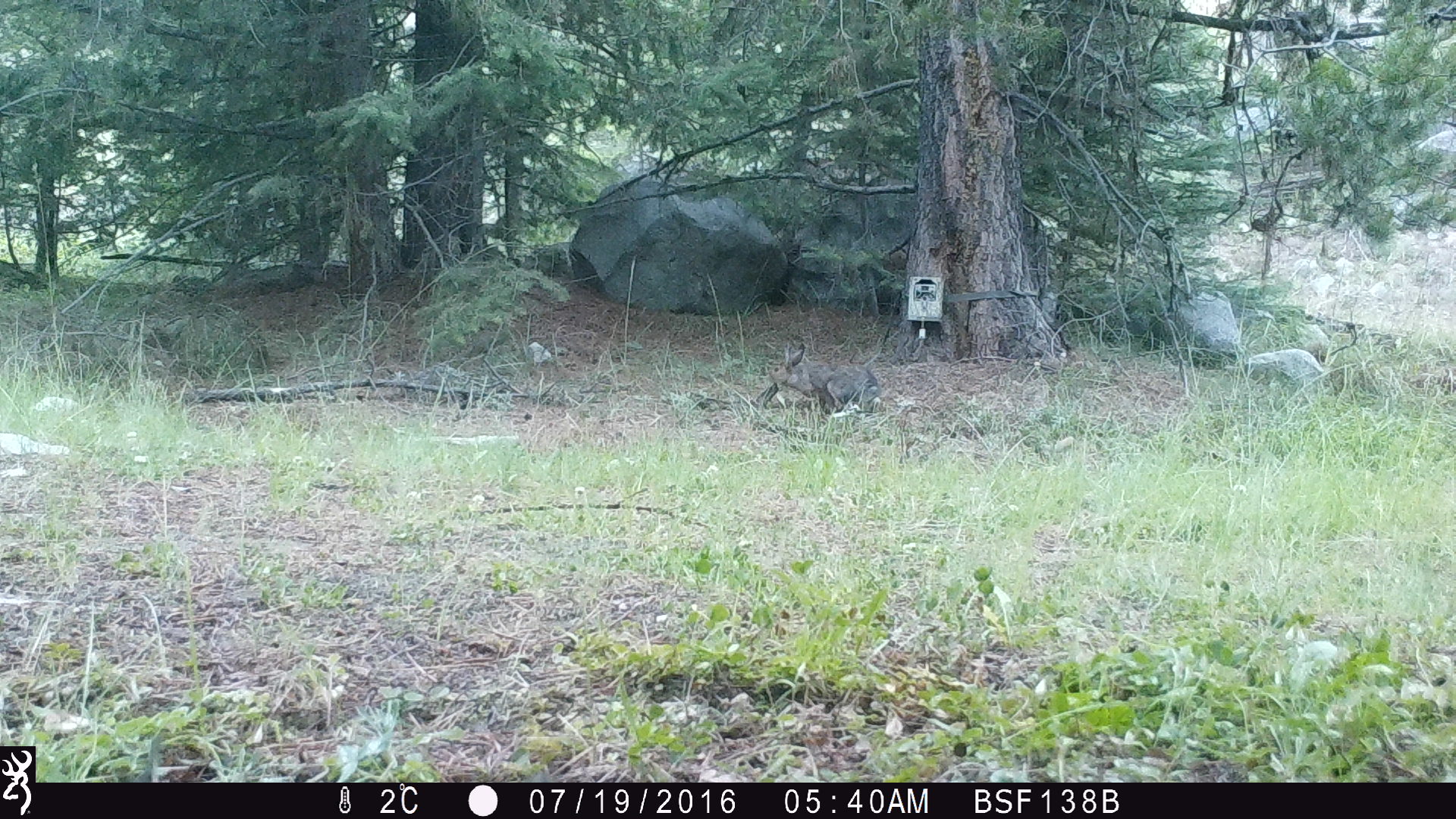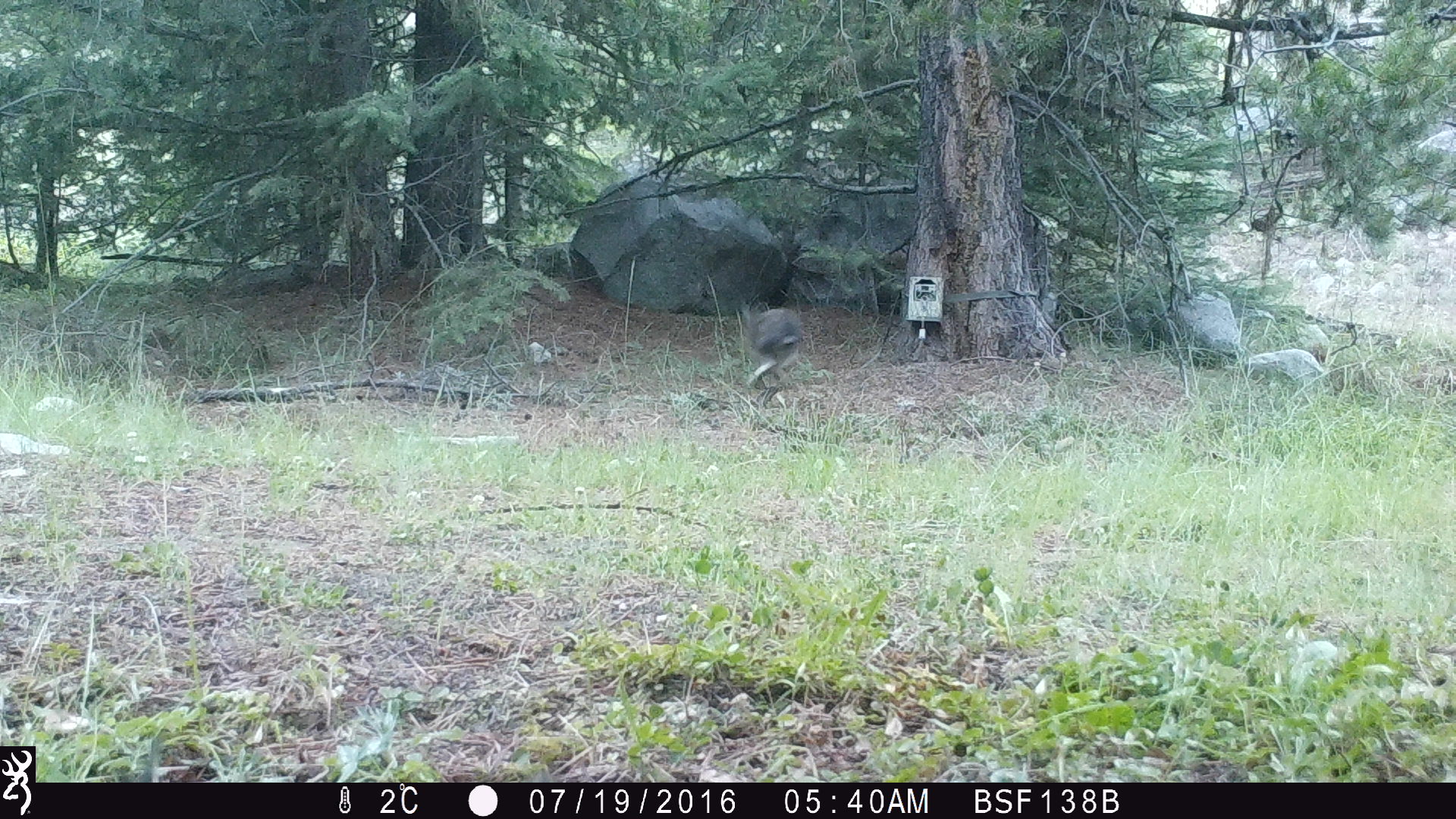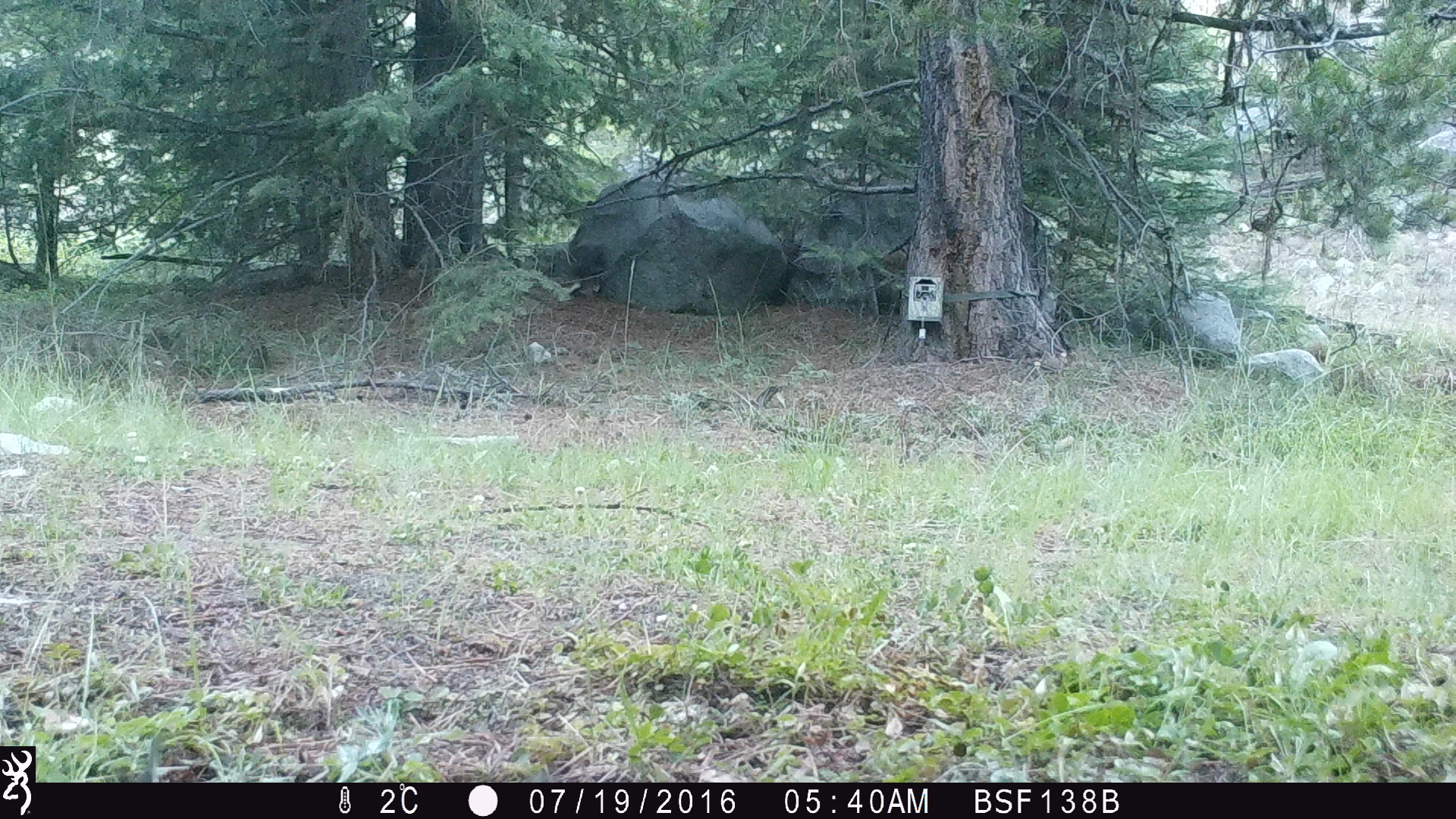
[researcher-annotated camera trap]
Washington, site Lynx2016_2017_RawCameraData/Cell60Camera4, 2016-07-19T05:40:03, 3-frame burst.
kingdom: Animalia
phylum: Chordata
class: Mammalia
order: Lagomorpha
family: Leporidae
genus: Lepus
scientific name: Lepus americanus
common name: snowshoe hare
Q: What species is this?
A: Lepus americanus (snowshoe hare).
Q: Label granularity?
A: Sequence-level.